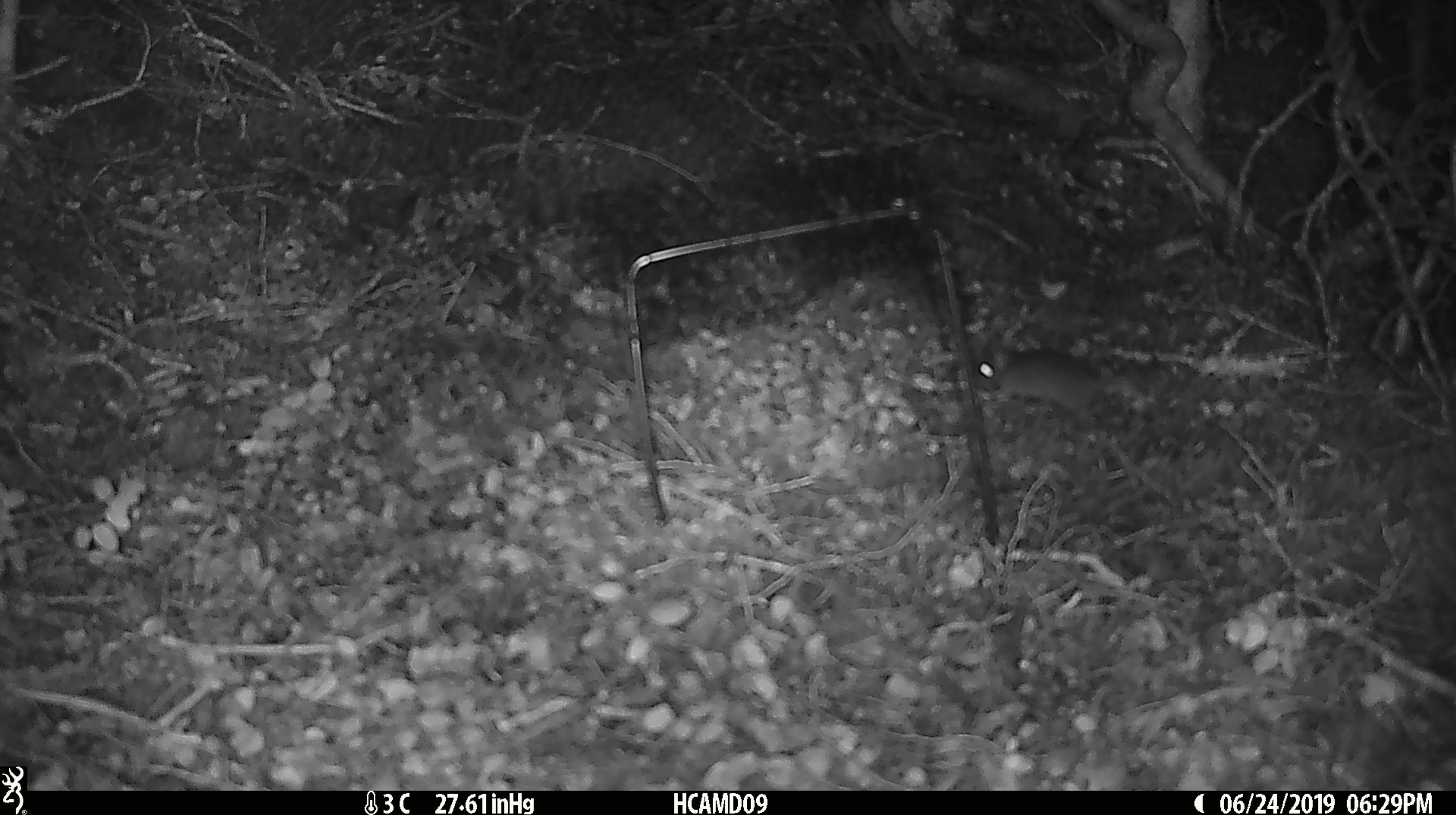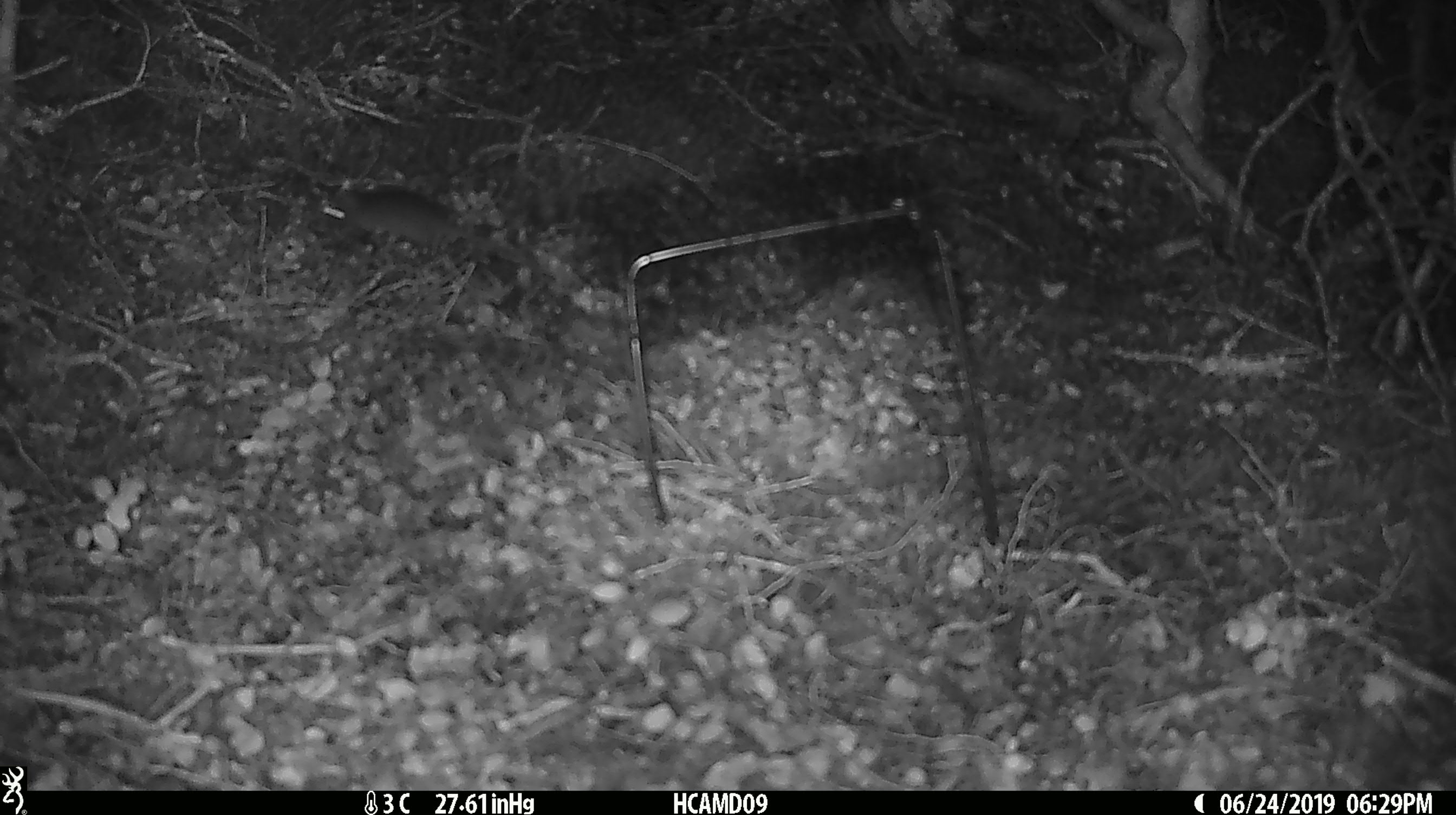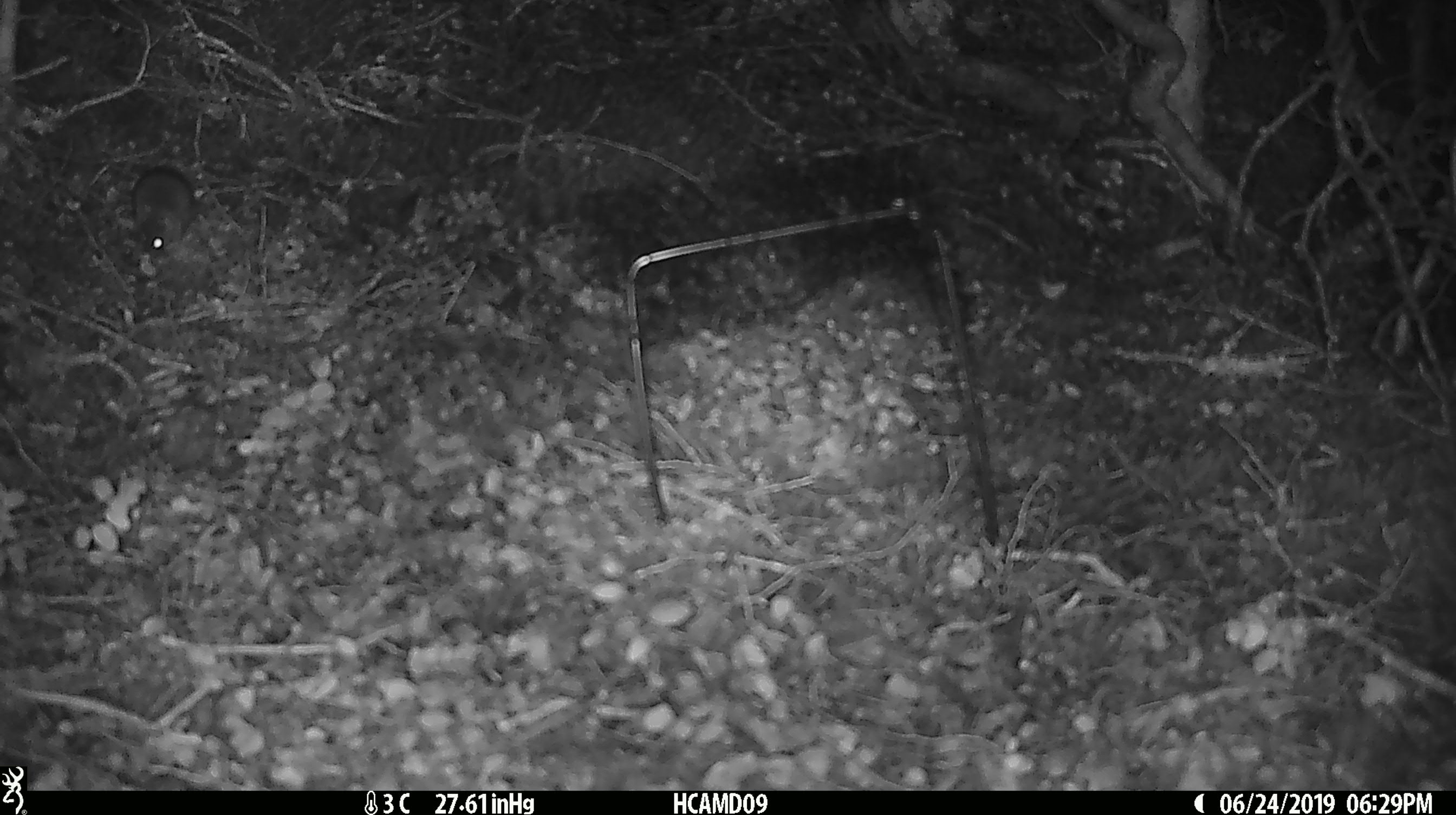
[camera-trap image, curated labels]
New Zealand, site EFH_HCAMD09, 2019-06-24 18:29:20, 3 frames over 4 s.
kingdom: Animalia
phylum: Chordata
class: Mammalia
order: Rodentia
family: Muridae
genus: Mus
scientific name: Mus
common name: mouse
Mouse (Mus).